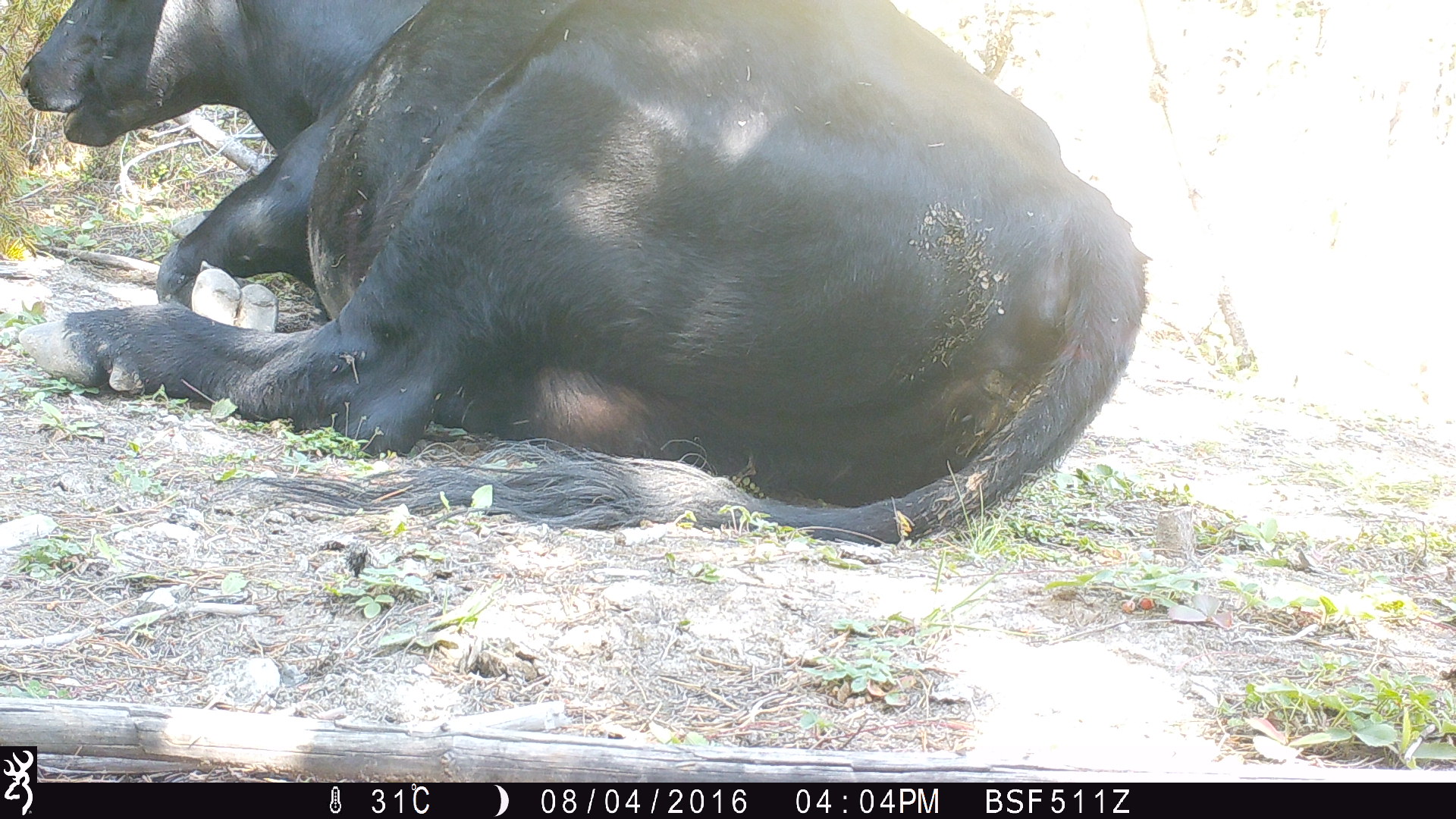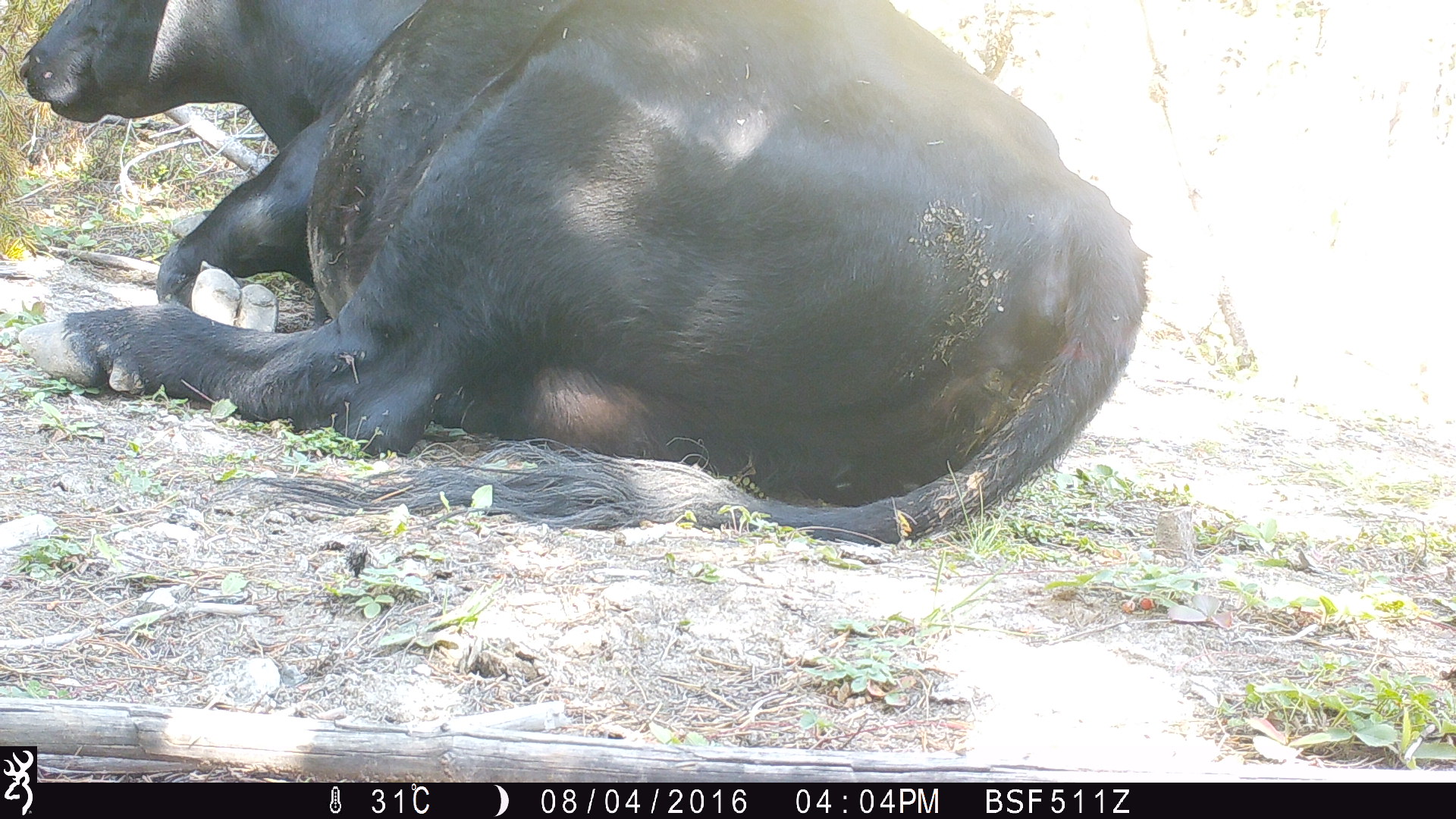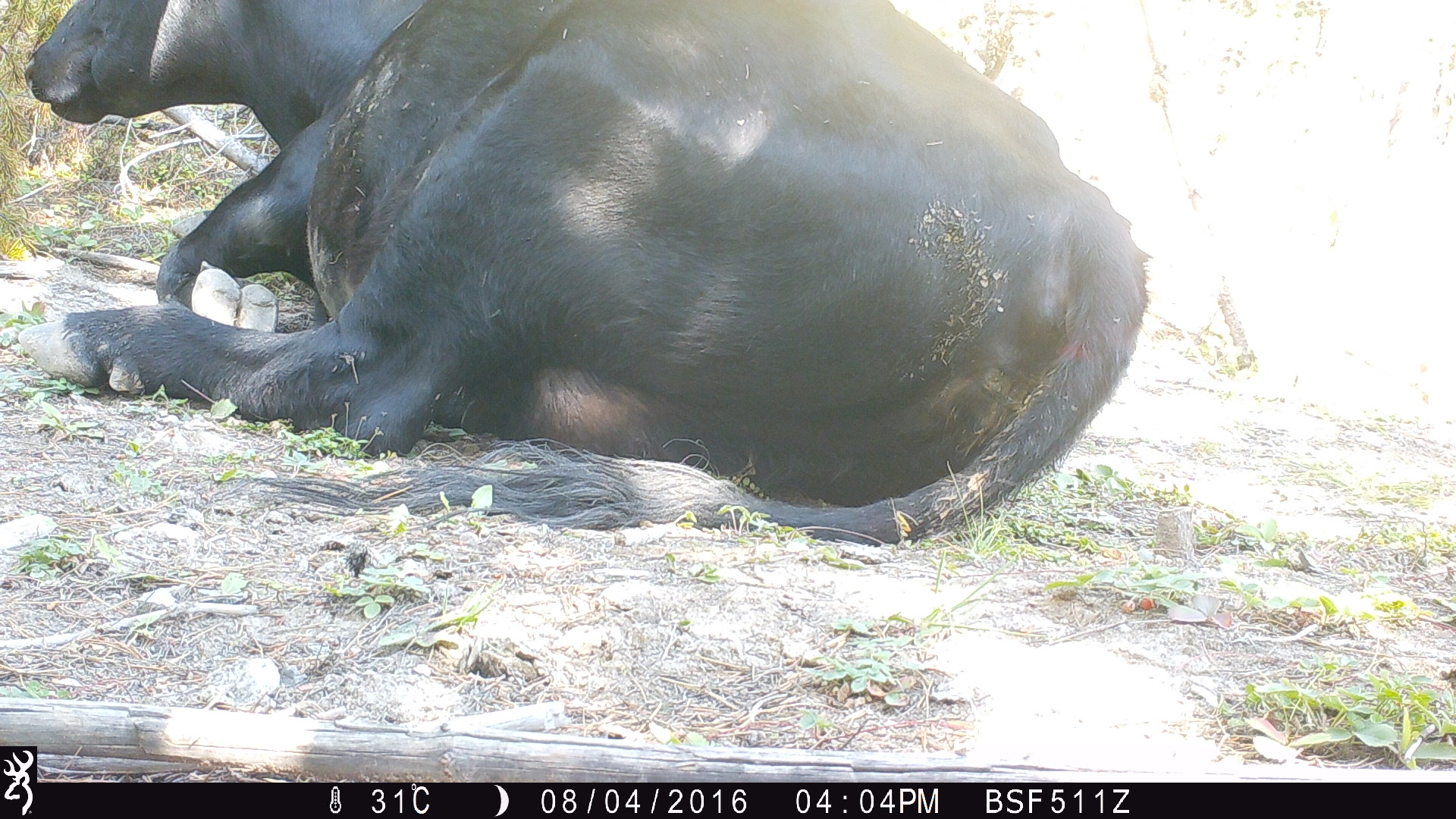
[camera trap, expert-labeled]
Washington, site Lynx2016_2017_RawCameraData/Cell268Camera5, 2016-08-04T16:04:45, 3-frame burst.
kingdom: Animalia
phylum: Chordata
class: Mammalia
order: Artiodactyla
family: Bovidae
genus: Bos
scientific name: Bos taurus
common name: domestic cattle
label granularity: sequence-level